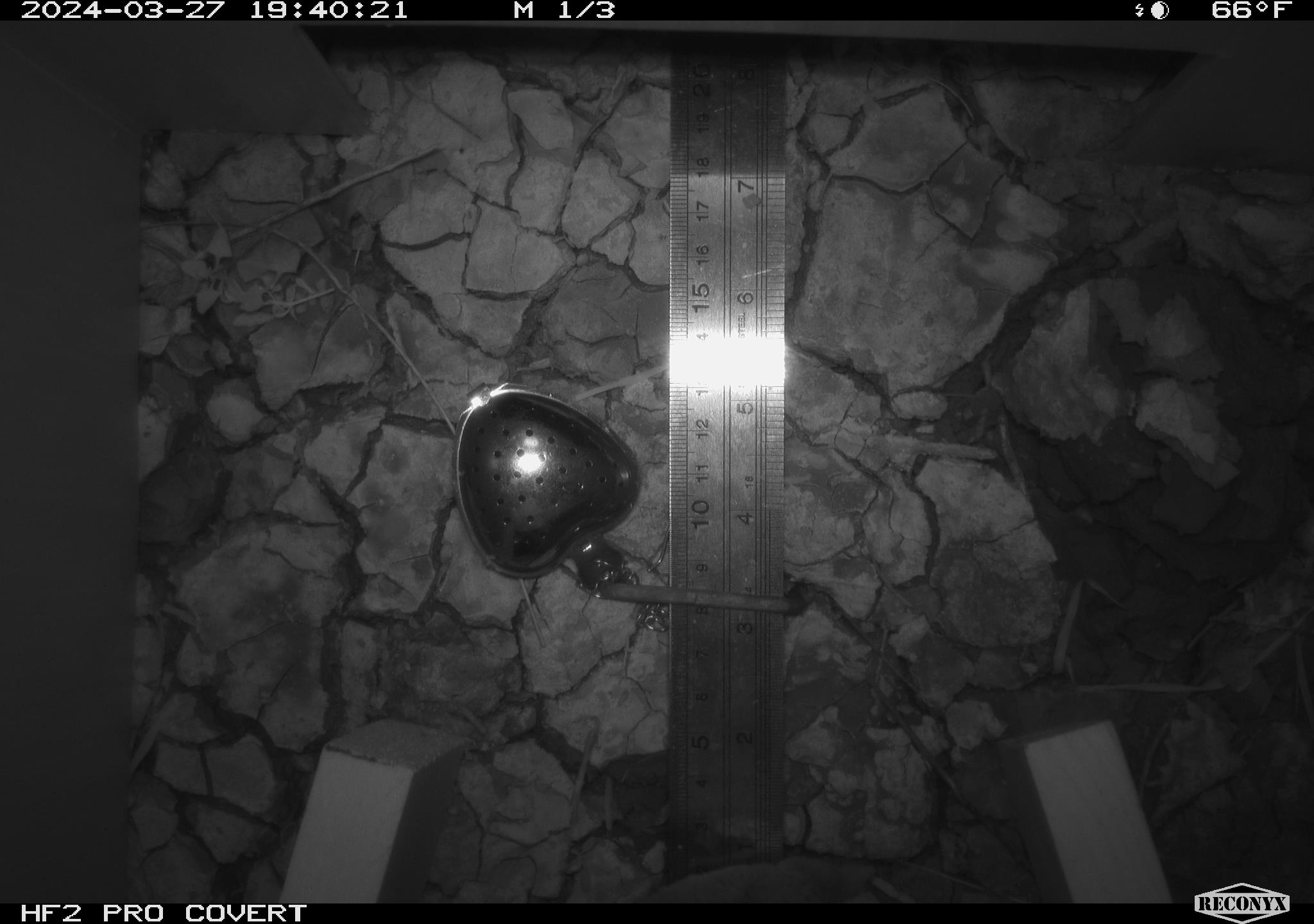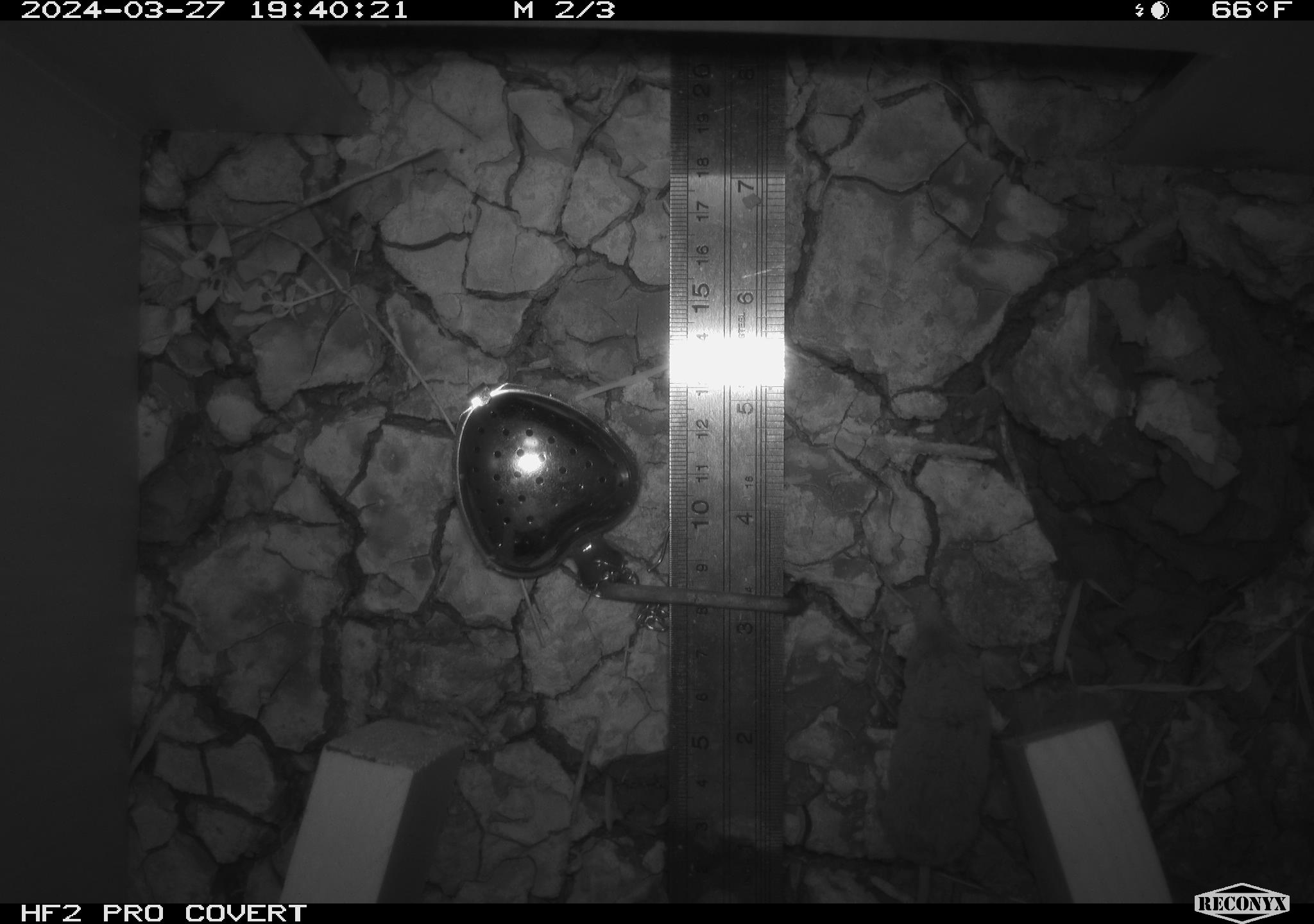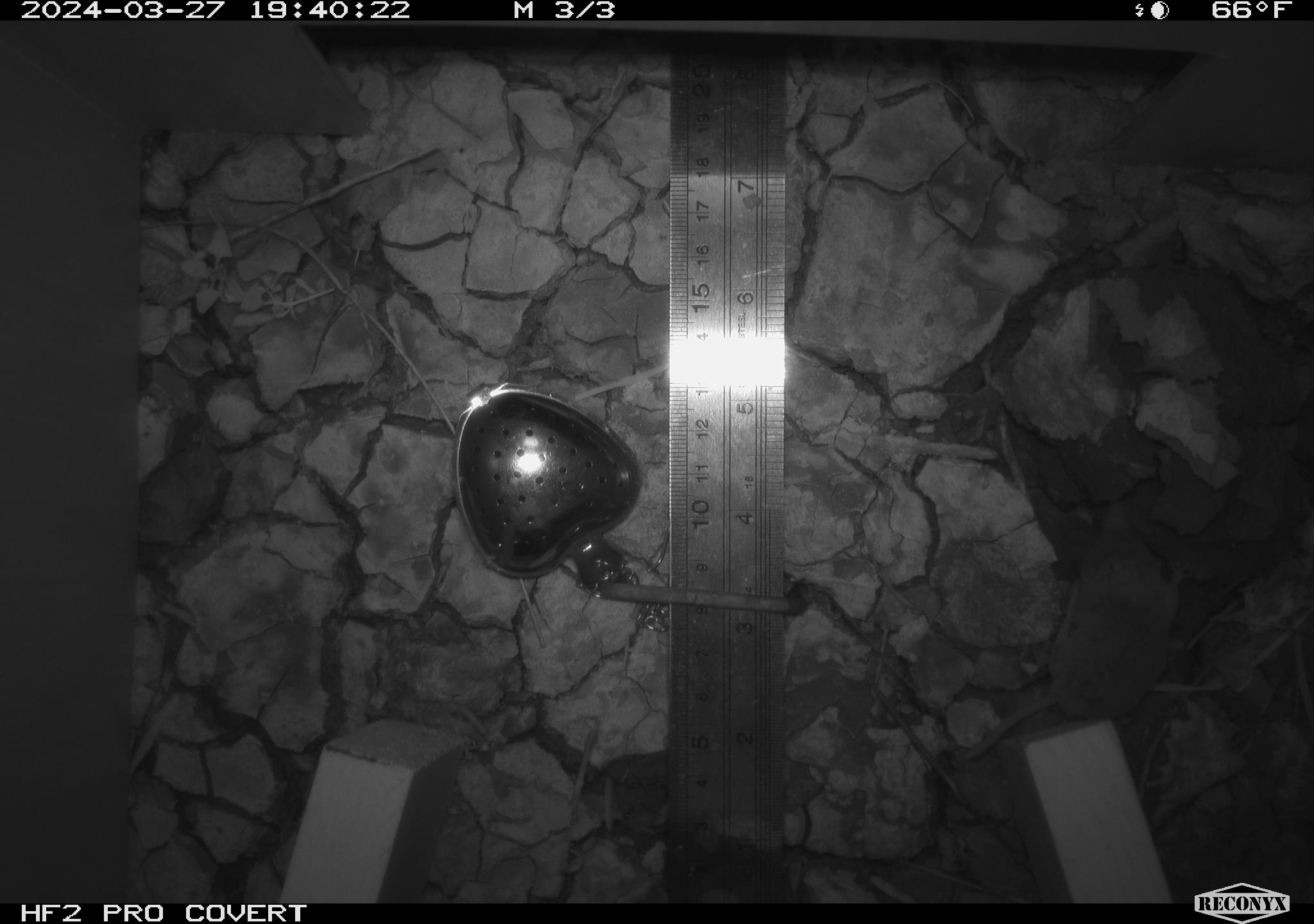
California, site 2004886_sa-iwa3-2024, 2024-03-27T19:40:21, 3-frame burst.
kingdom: Animalia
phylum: Chordata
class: Mammalia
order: Eulipotyphla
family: Soricidae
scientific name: Soricidae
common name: shrews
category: soricidae family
Soricidae family (shrews) (Soricidae).